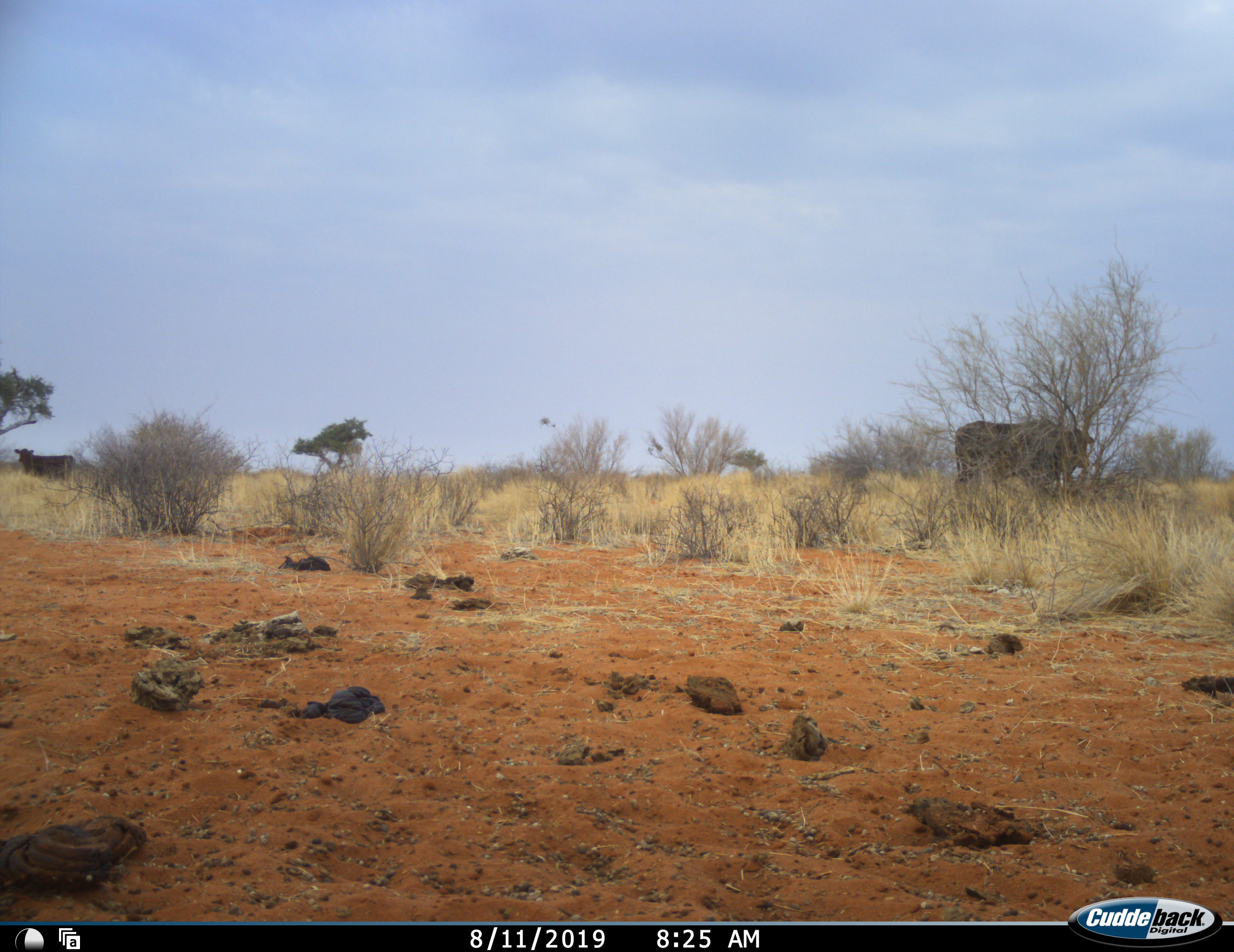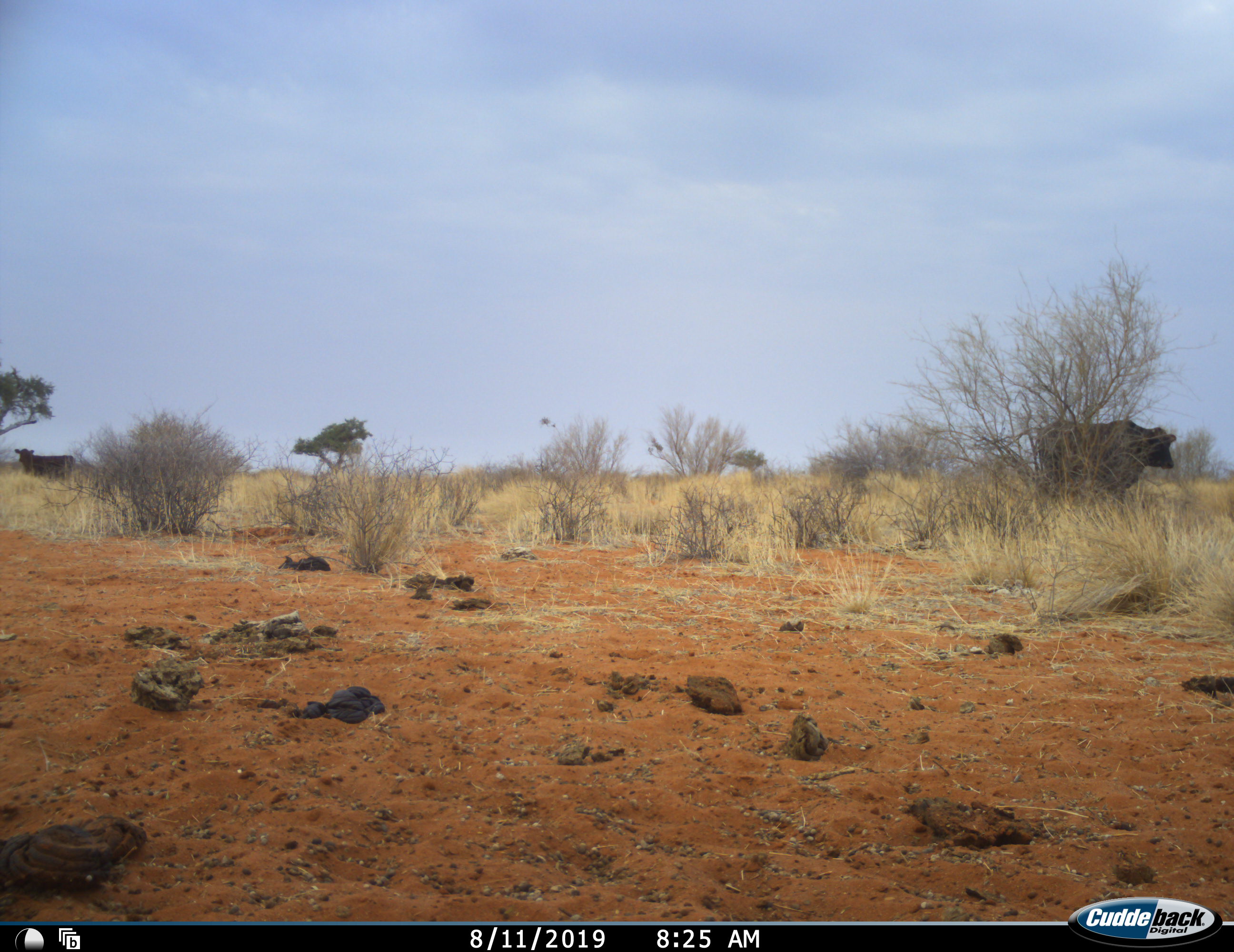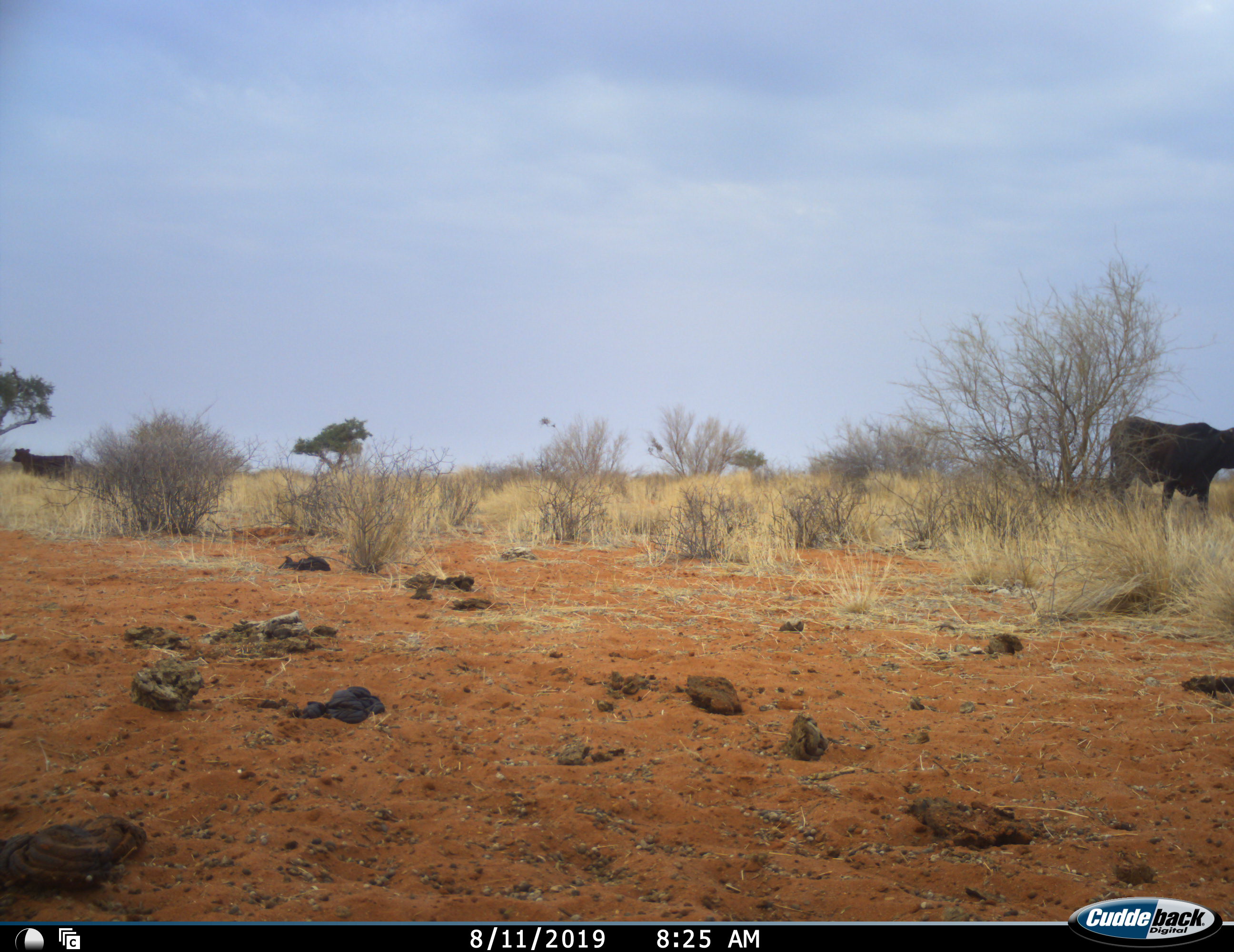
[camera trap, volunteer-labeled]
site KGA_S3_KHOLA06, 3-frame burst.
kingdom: Animalia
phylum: Chordata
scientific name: Vertebrata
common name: domestic animal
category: domesticanimal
Domesticanimal (domestic animal) (Vertebrata), count 2. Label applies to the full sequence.